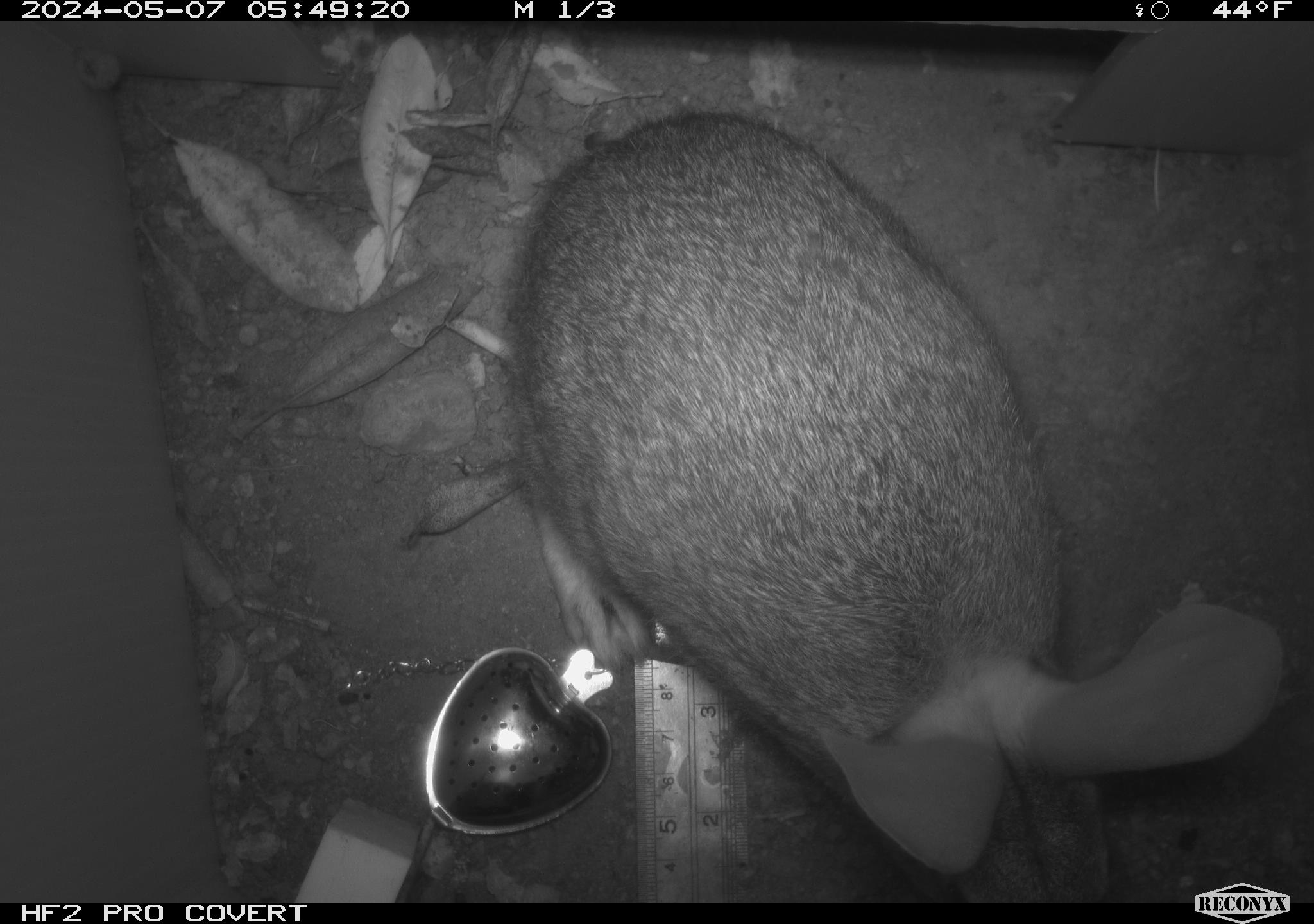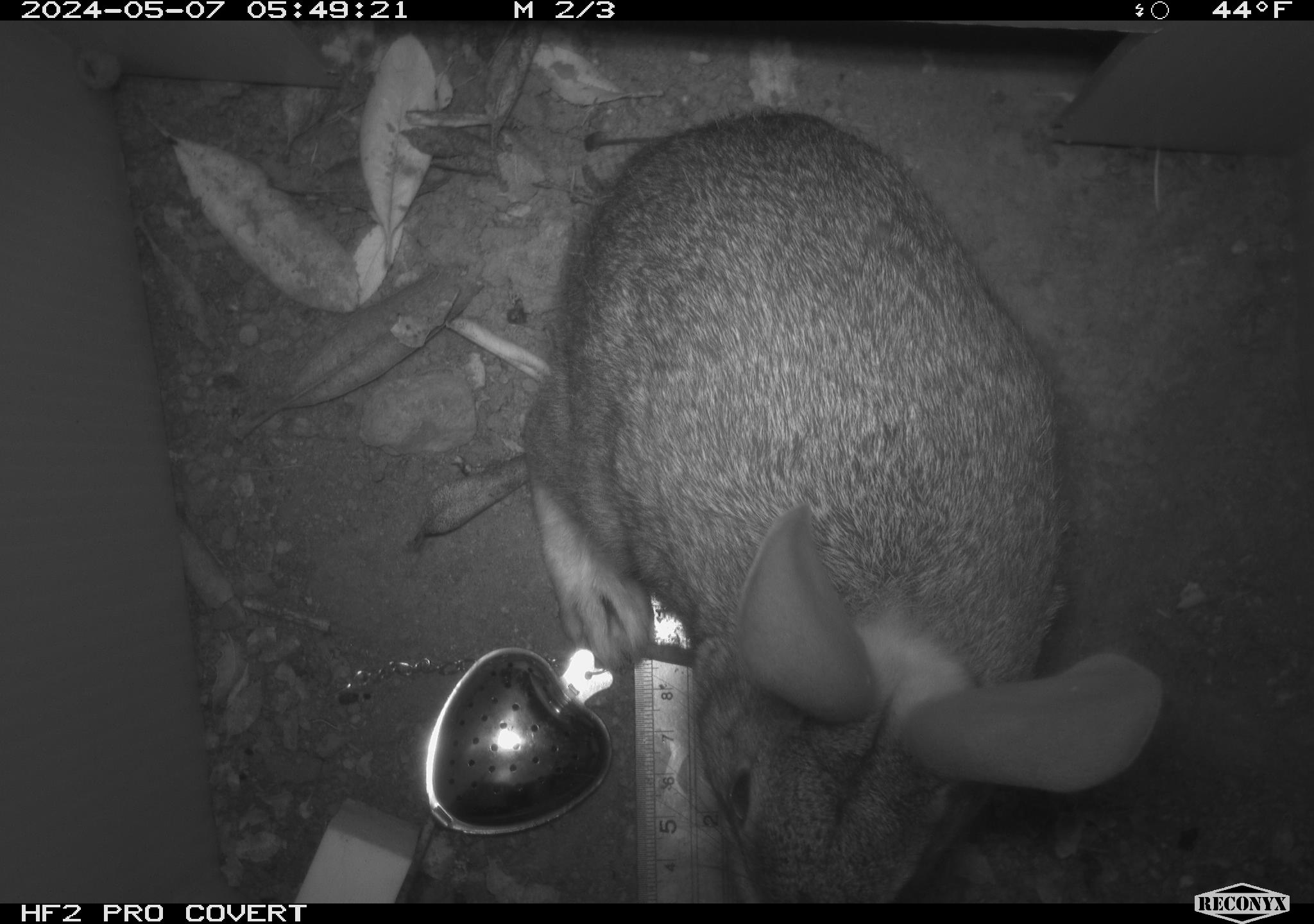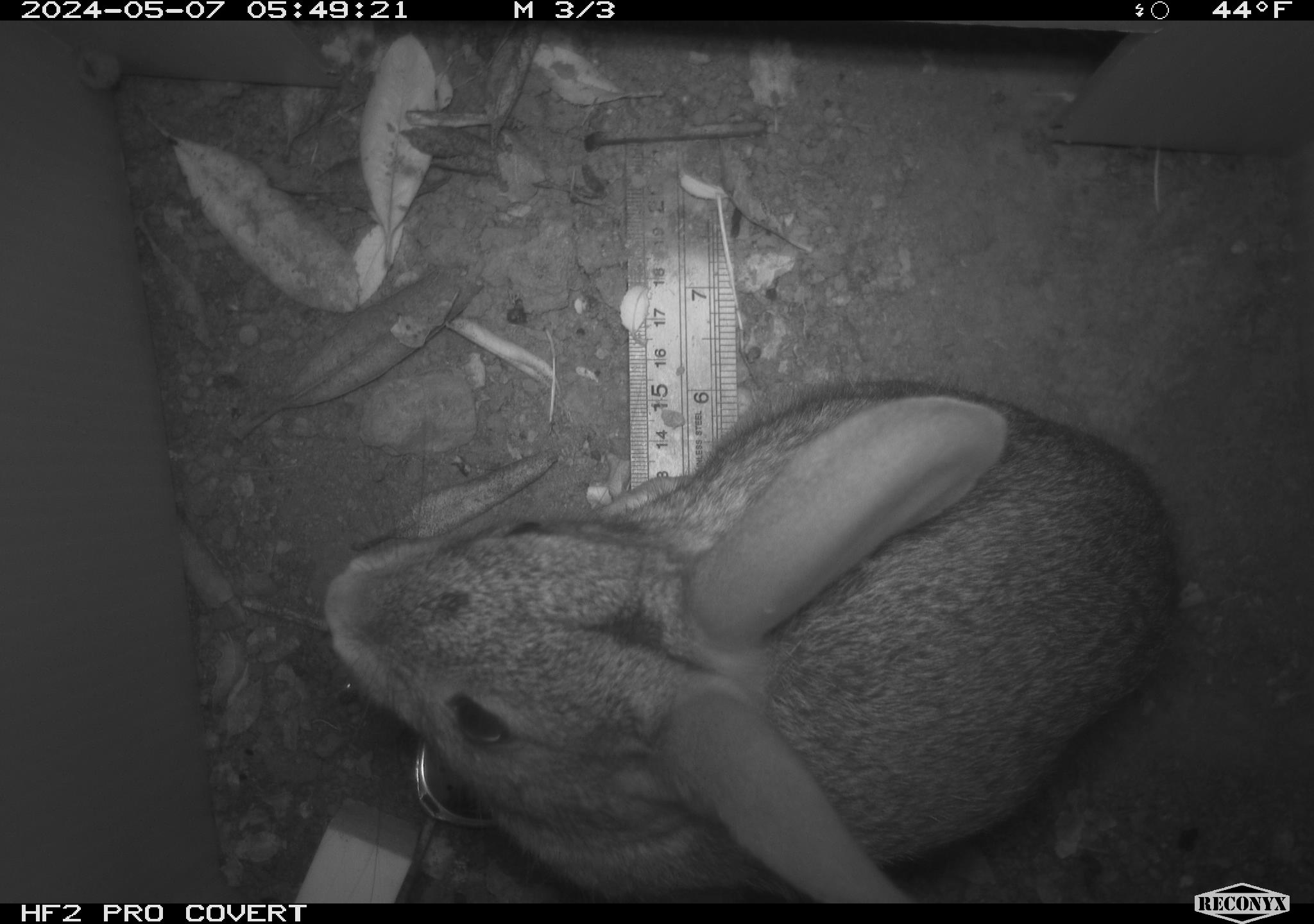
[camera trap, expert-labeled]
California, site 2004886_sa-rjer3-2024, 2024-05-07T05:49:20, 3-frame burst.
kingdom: Animalia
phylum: Chordata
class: Mammalia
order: Lagomorpha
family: Leporidae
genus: Sylvilagus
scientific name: Sylvilagus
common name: cottontail rabbits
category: sylvilagus species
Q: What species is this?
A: Sylvilagus species (cottontail rabbits) (Sylvilagus).